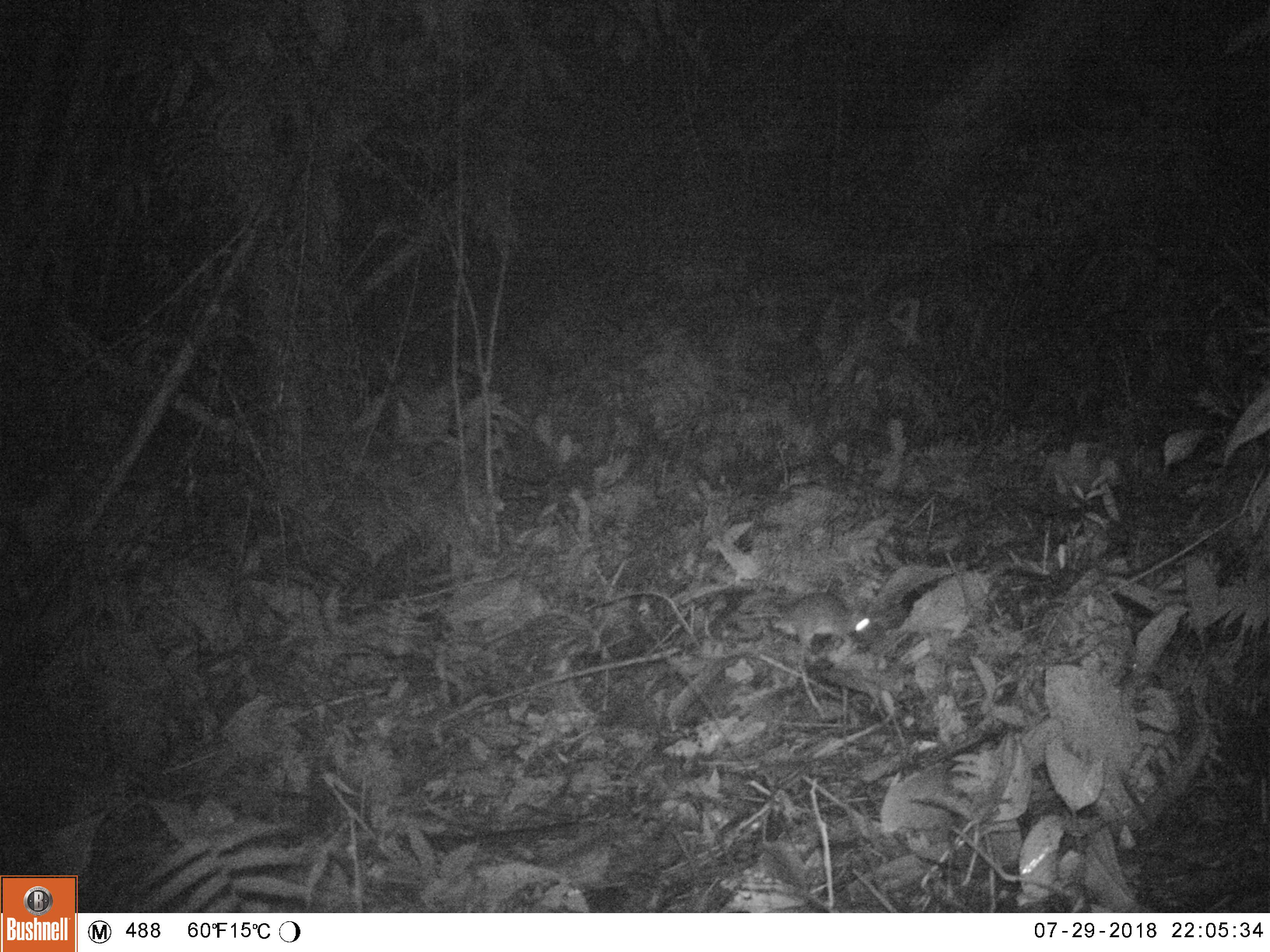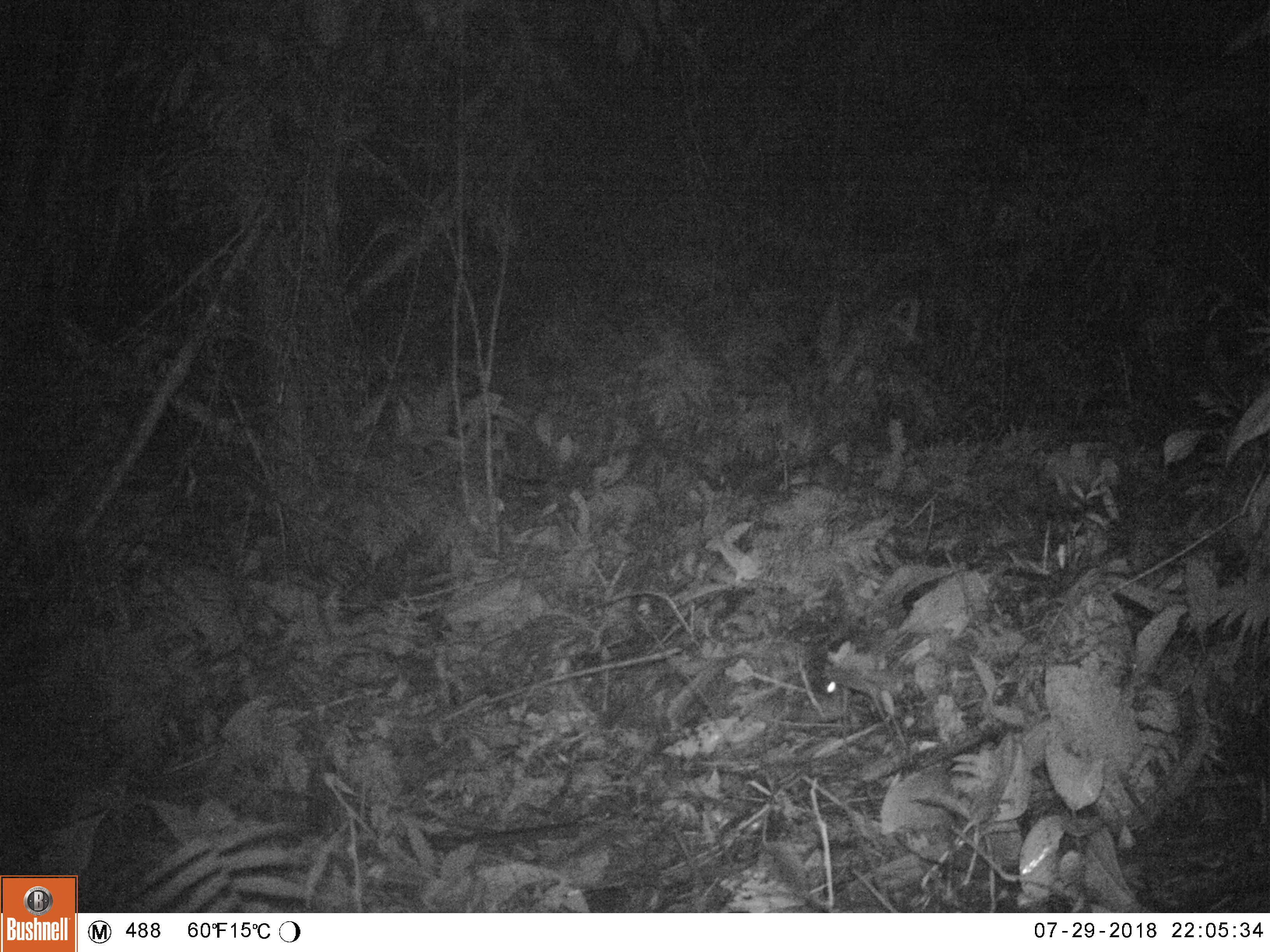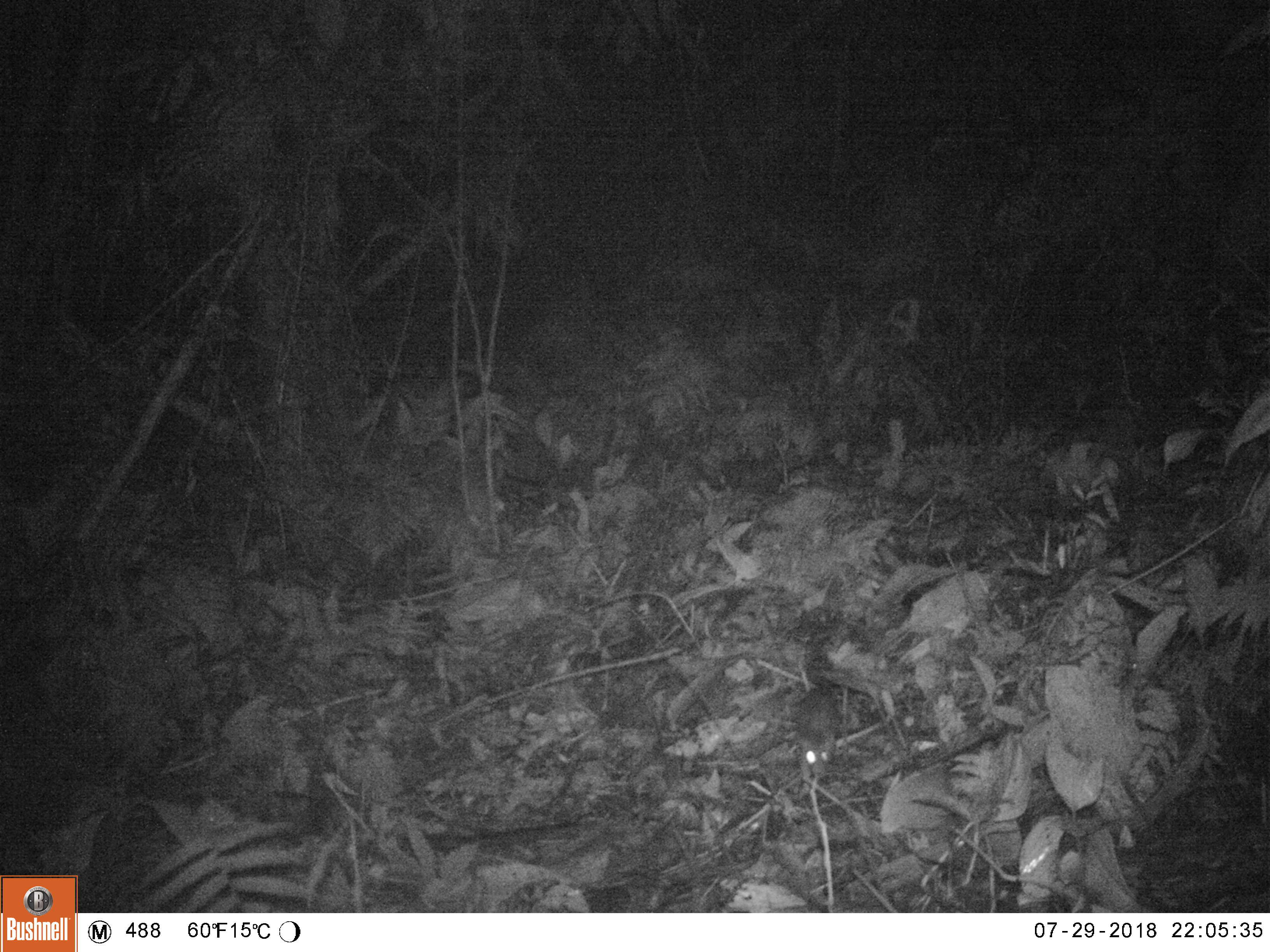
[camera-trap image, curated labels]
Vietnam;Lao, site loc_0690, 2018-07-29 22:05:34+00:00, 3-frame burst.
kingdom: Animalia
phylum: Chordata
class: Mammalia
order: Rodentia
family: Muridae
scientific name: Muridae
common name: old-world mice and rats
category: unidentified murid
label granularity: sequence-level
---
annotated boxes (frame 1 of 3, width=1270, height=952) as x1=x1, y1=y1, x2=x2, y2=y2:
unidentified murid: x1=731, y1=590, x2=871, y2=650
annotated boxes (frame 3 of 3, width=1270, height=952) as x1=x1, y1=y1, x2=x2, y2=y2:
unidentified murid: x1=788, y1=686, x2=840, y2=778